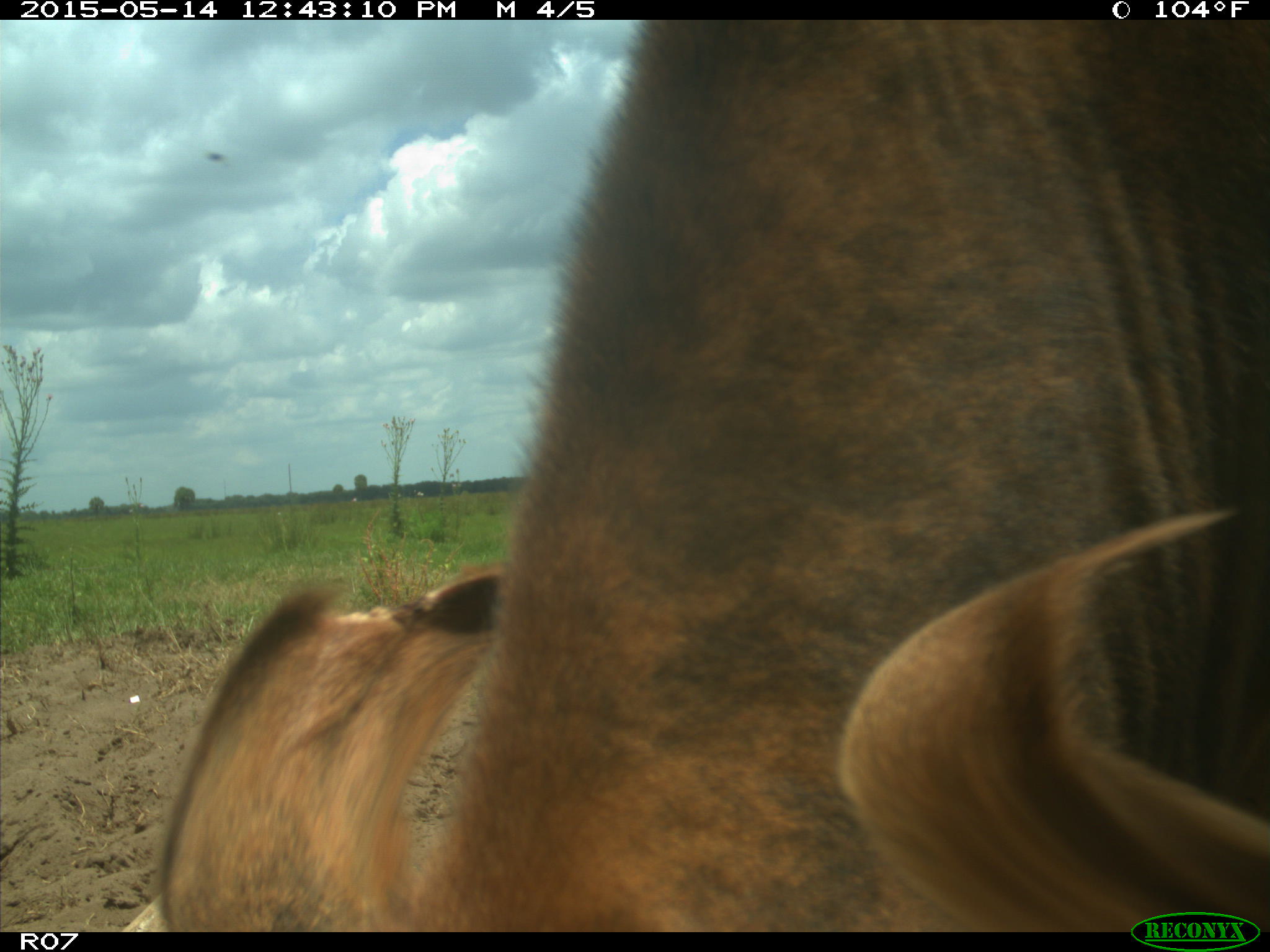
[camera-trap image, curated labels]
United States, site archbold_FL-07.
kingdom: Animalia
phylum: Chordata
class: Mammalia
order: Artiodactyla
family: Bovidae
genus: Bos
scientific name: Bos taurus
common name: domestic cow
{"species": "Bos taurus (domestic cow)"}